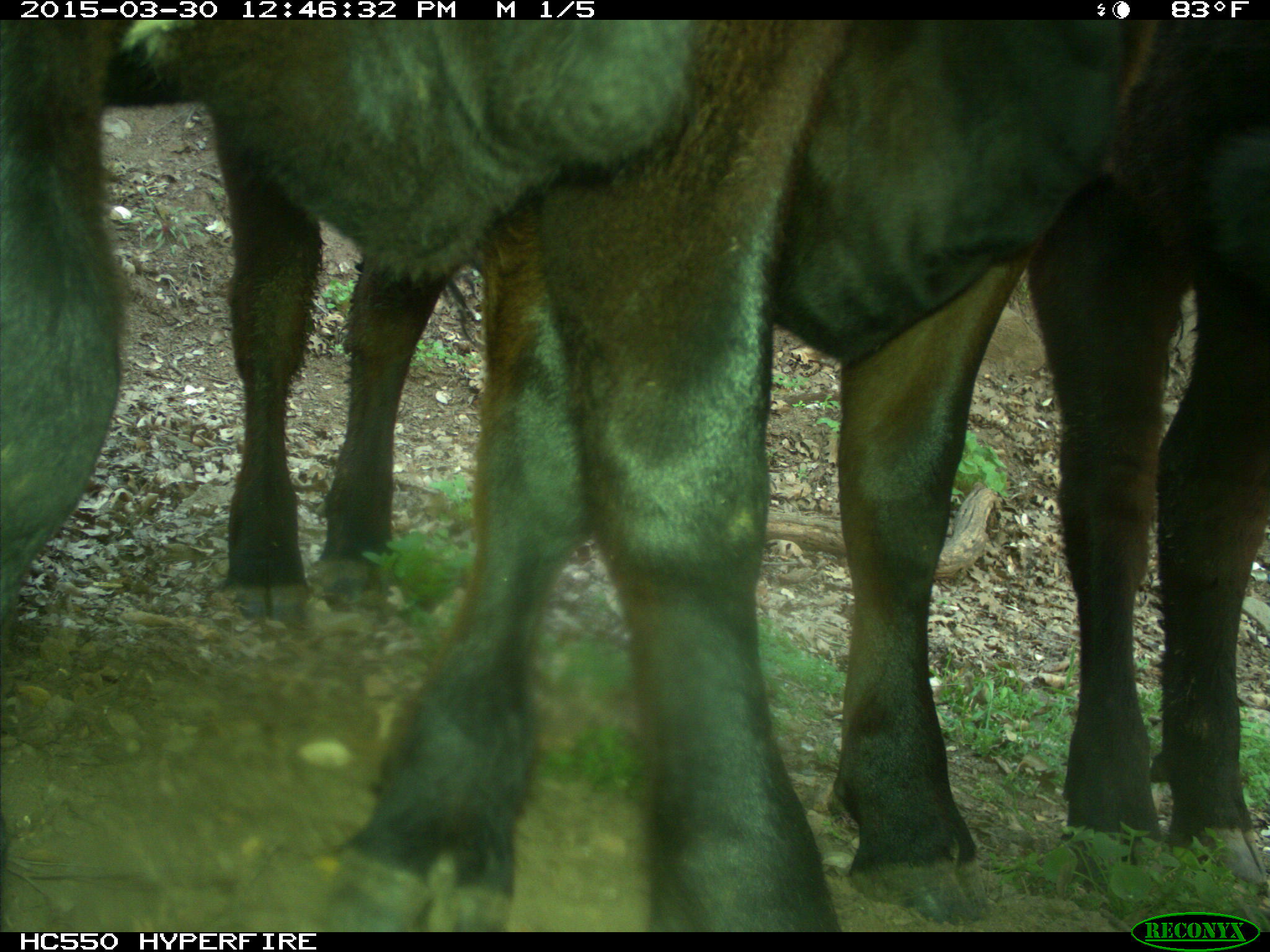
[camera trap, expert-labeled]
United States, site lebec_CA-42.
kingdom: Animalia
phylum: Chordata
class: Mammalia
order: Artiodactyla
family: Bovidae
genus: Bos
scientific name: Bos taurus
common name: domestic cow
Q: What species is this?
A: Bos taurus (domestic cow).